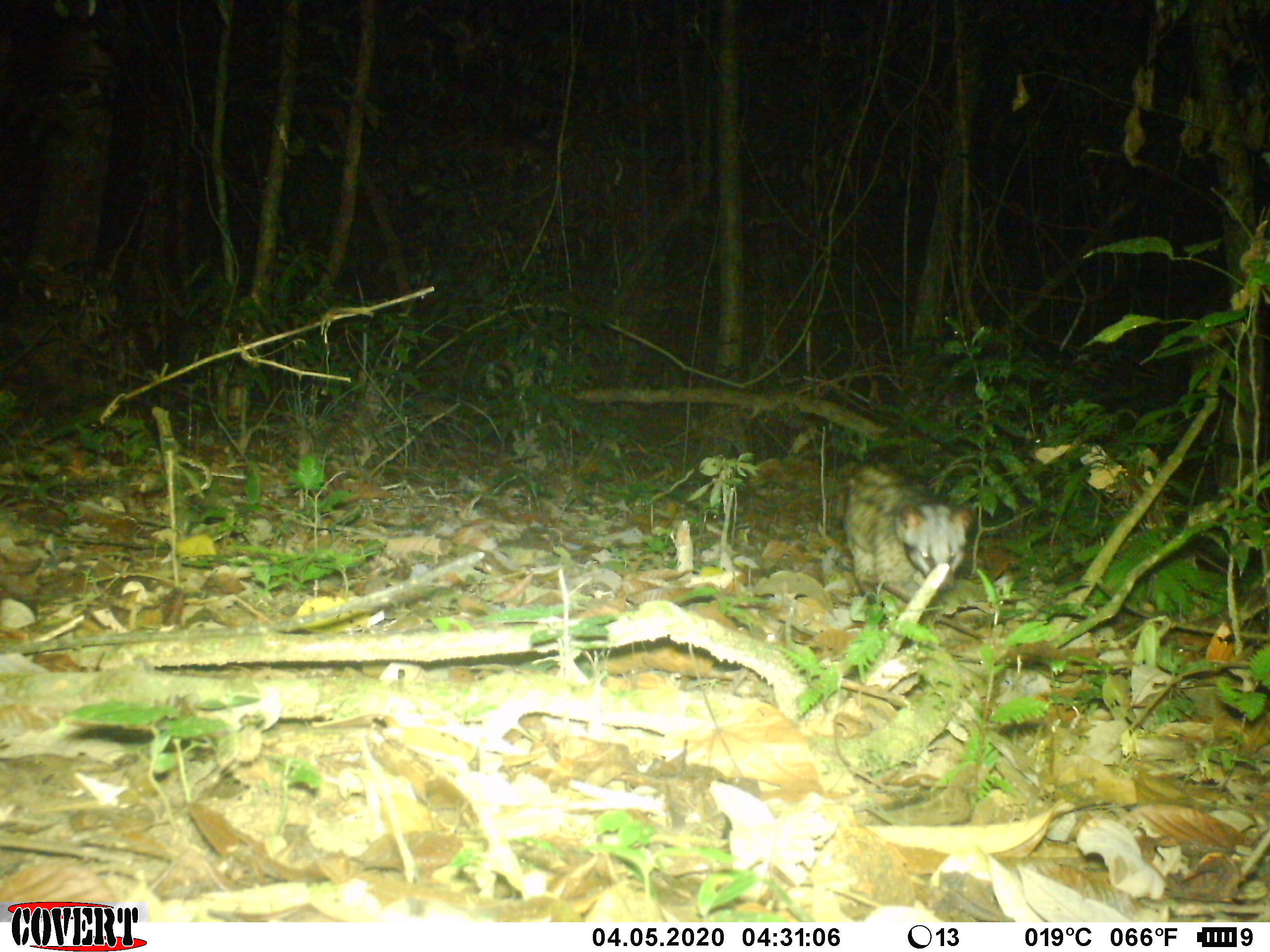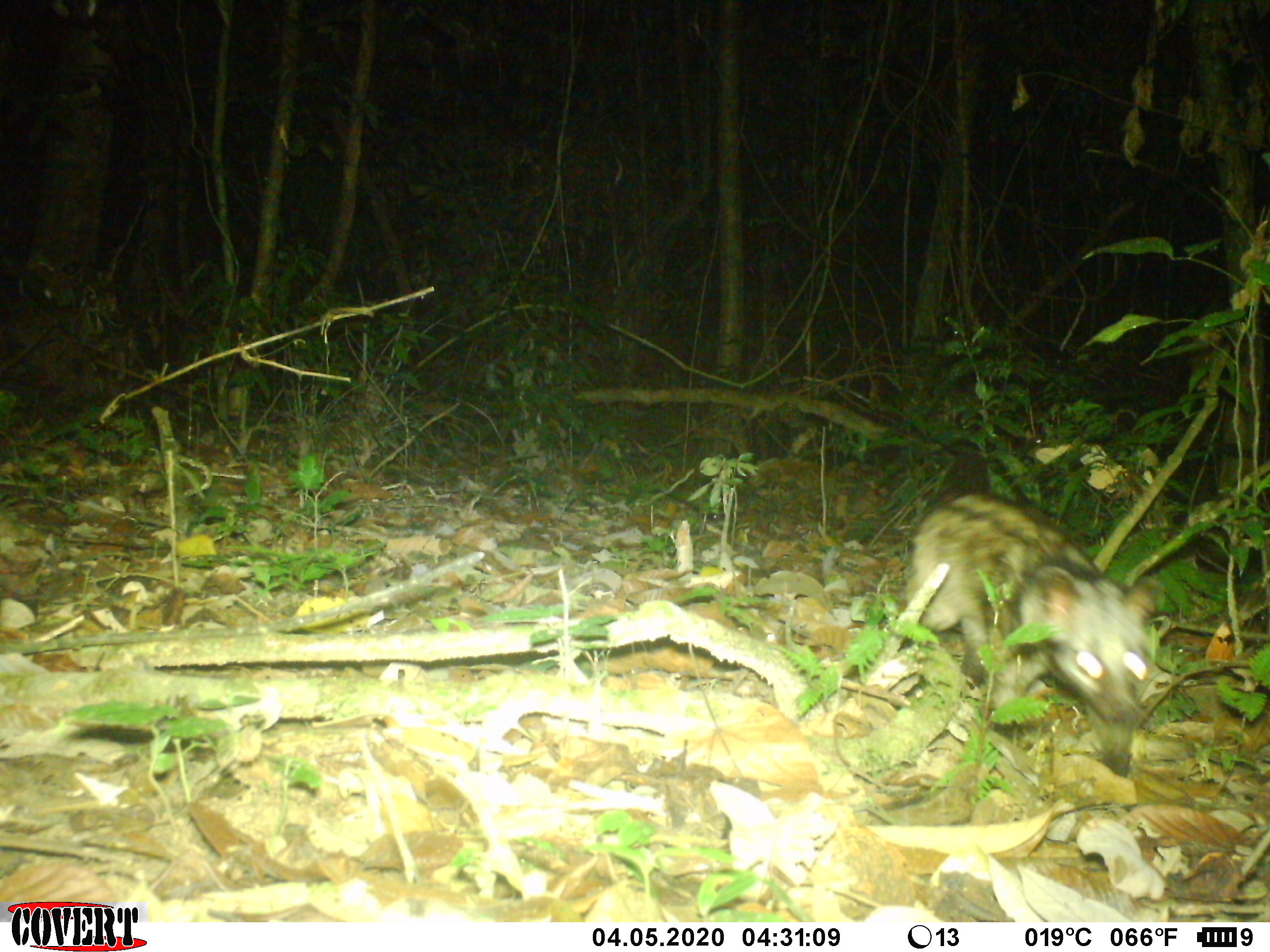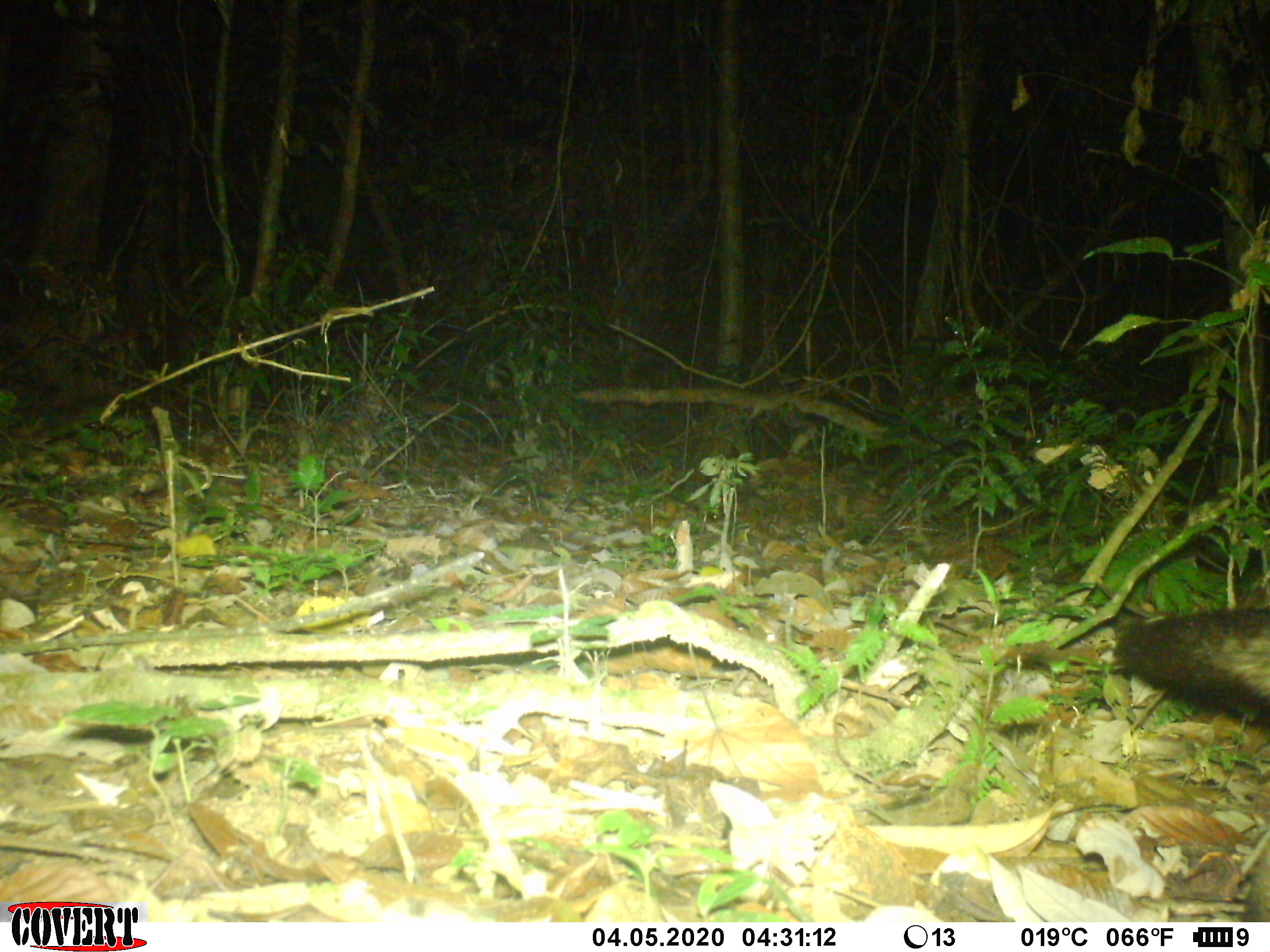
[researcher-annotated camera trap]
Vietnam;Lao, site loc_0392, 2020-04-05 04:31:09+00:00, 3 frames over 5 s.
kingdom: Animalia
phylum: Chordata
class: Mammalia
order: Carnivora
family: Viverridae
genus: Paradoxurus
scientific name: Paradoxurus hermaphroditus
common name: common palm civet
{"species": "common palm civet (Paradoxurus hermaphroditus)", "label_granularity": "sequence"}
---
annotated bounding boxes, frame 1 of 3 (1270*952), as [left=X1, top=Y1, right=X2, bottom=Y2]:
common palm civet: [left=841, top=460, right=977, bottom=607]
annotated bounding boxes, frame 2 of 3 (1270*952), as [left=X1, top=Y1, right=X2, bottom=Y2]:
common palm civet: [left=900, top=434, right=1161, bottom=777]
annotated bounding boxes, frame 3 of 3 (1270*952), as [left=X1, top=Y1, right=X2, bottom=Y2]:
common palm civet: [left=1110, top=604, right=1270, bottom=724]